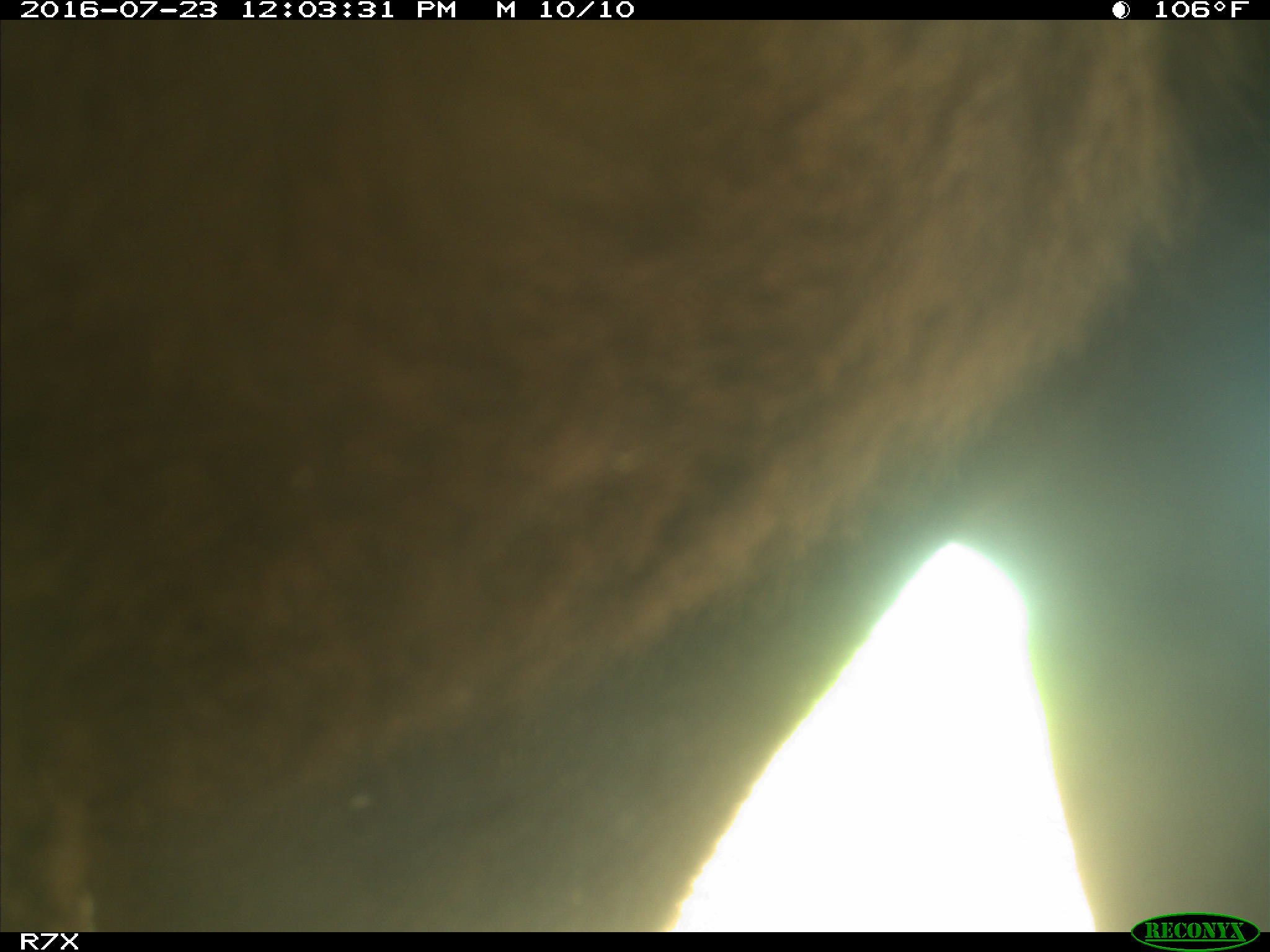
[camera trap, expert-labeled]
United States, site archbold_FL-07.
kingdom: Animalia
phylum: Chordata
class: Mammalia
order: Artiodactyla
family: Bovidae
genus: Bos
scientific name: Bos taurus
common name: domestic cow